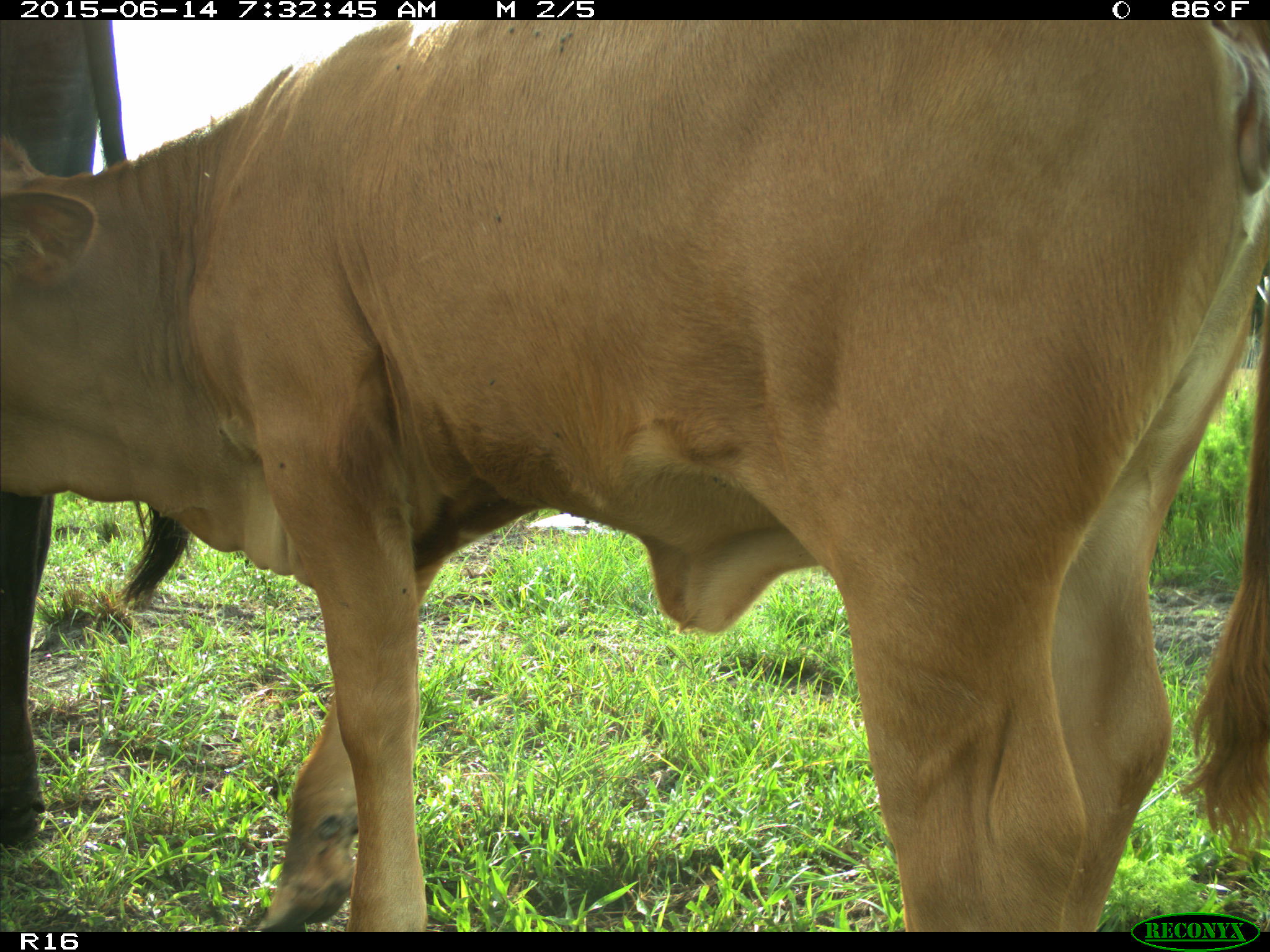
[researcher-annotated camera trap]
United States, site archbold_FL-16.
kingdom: Animalia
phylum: Chordata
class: Mammalia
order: Artiodactyla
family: Bovidae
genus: Bos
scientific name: Bos taurus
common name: domestic cow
Bos taurus (domestic cow).